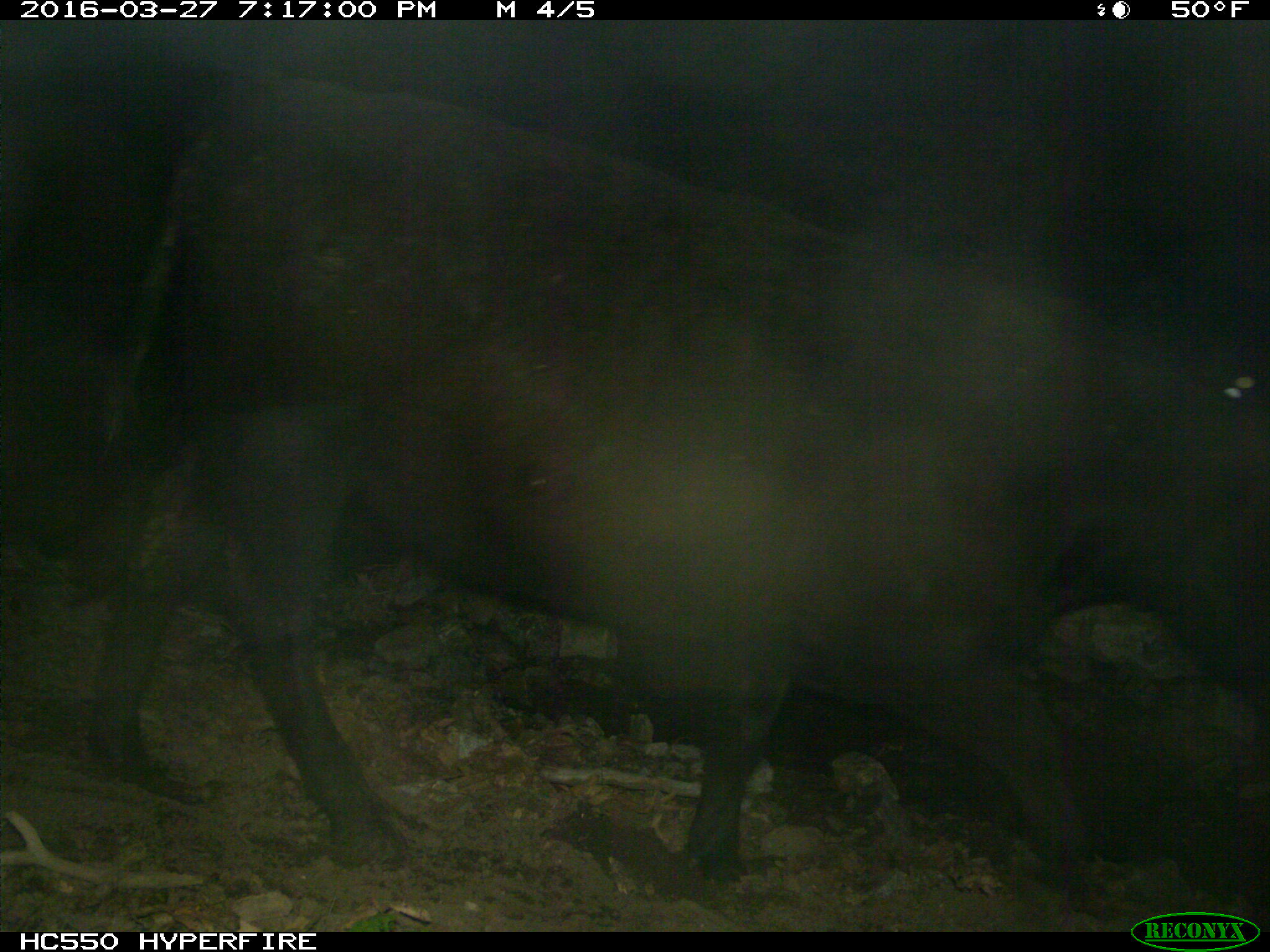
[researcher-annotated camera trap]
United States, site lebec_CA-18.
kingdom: Animalia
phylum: Chordata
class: Mammalia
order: Artiodactyla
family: Bovidae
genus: Bos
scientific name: Bos taurus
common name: domestic cow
Bos taurus (domestic cow).